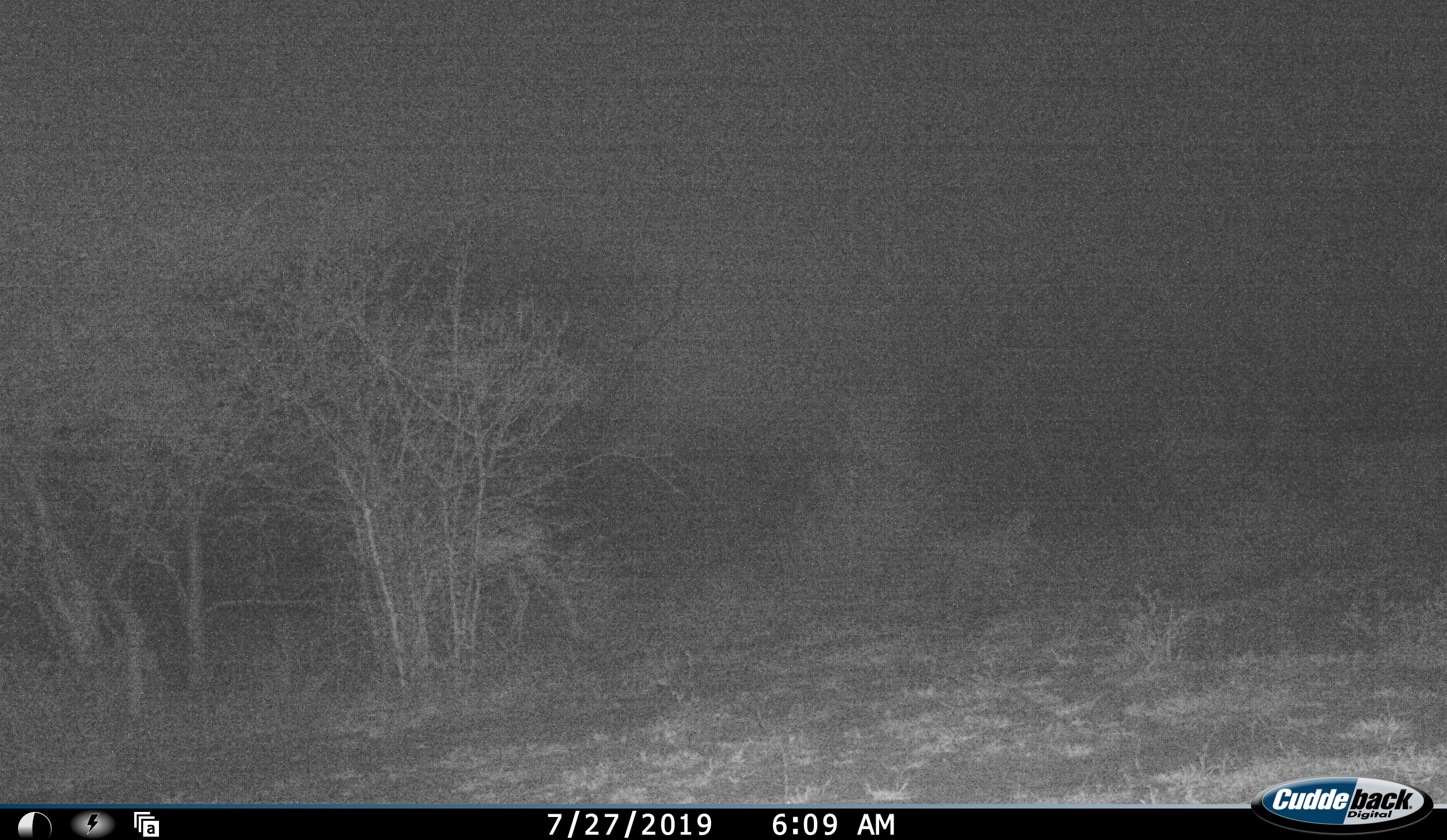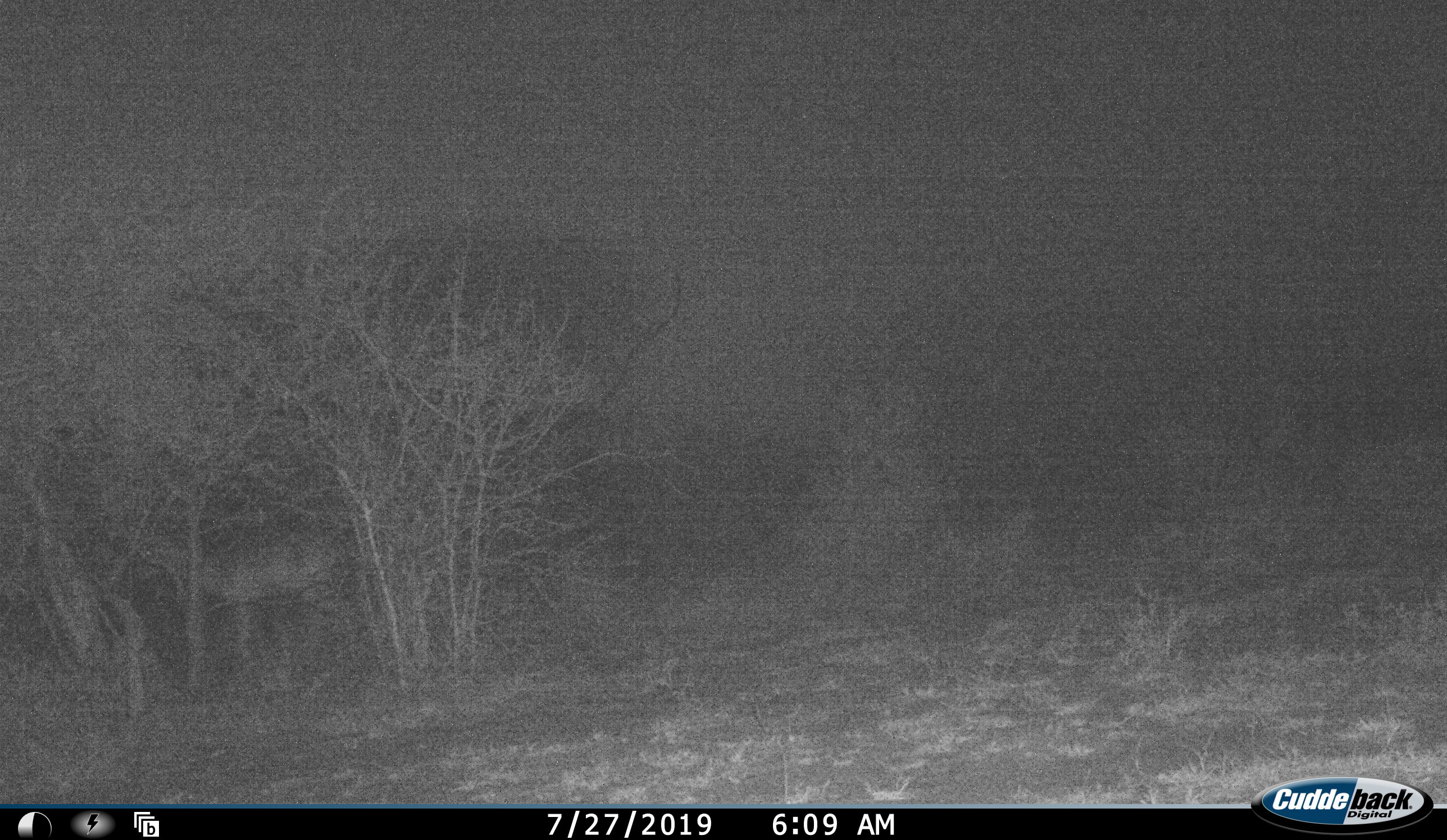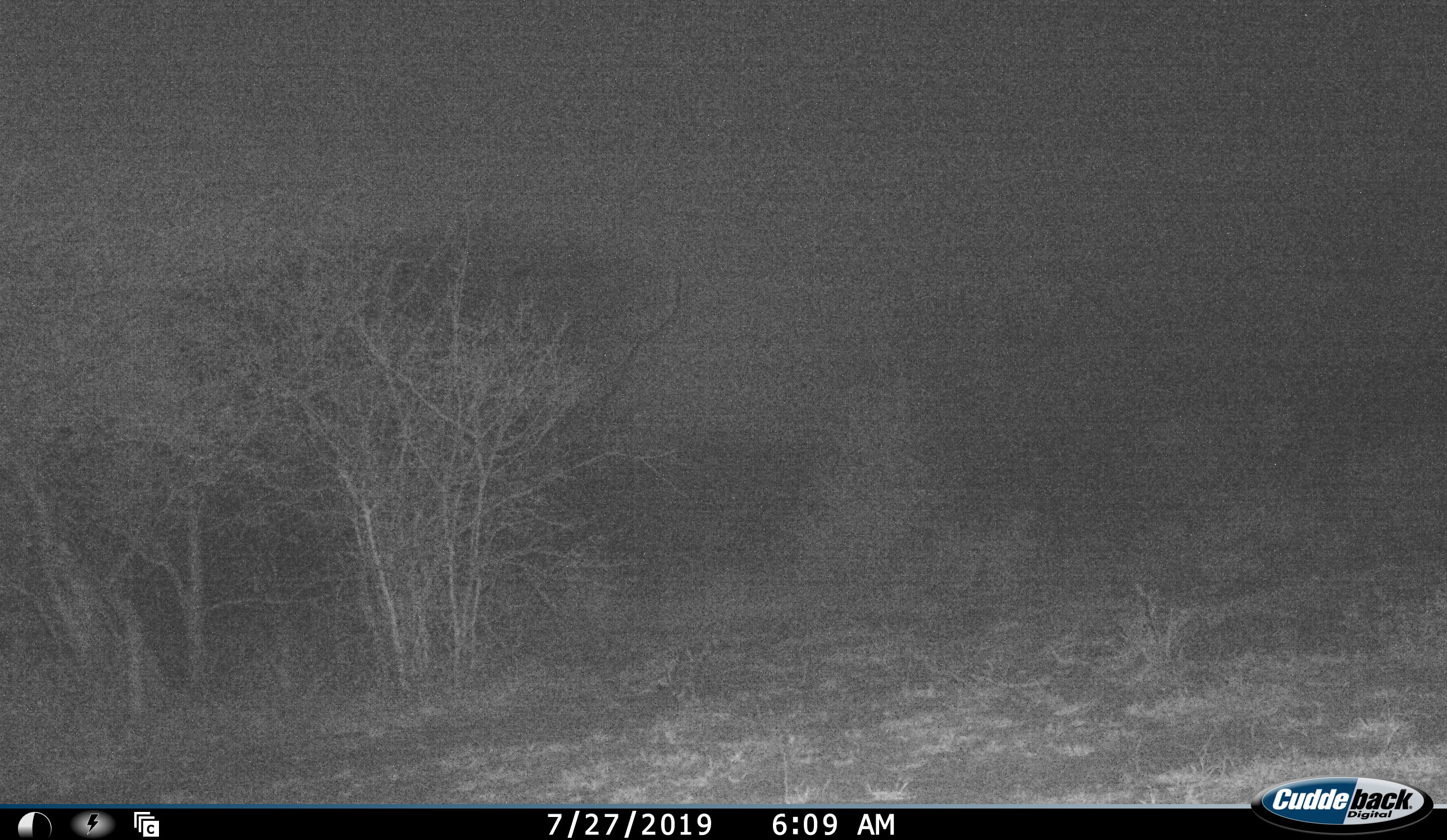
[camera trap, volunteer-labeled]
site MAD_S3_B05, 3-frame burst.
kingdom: Animalia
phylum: Chordata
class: Mammalia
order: Artiodactyla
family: Bovidae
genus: Aepyceros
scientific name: Aepyceros melampus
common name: impala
Impala (Aepyceros melampus), count 1. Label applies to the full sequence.